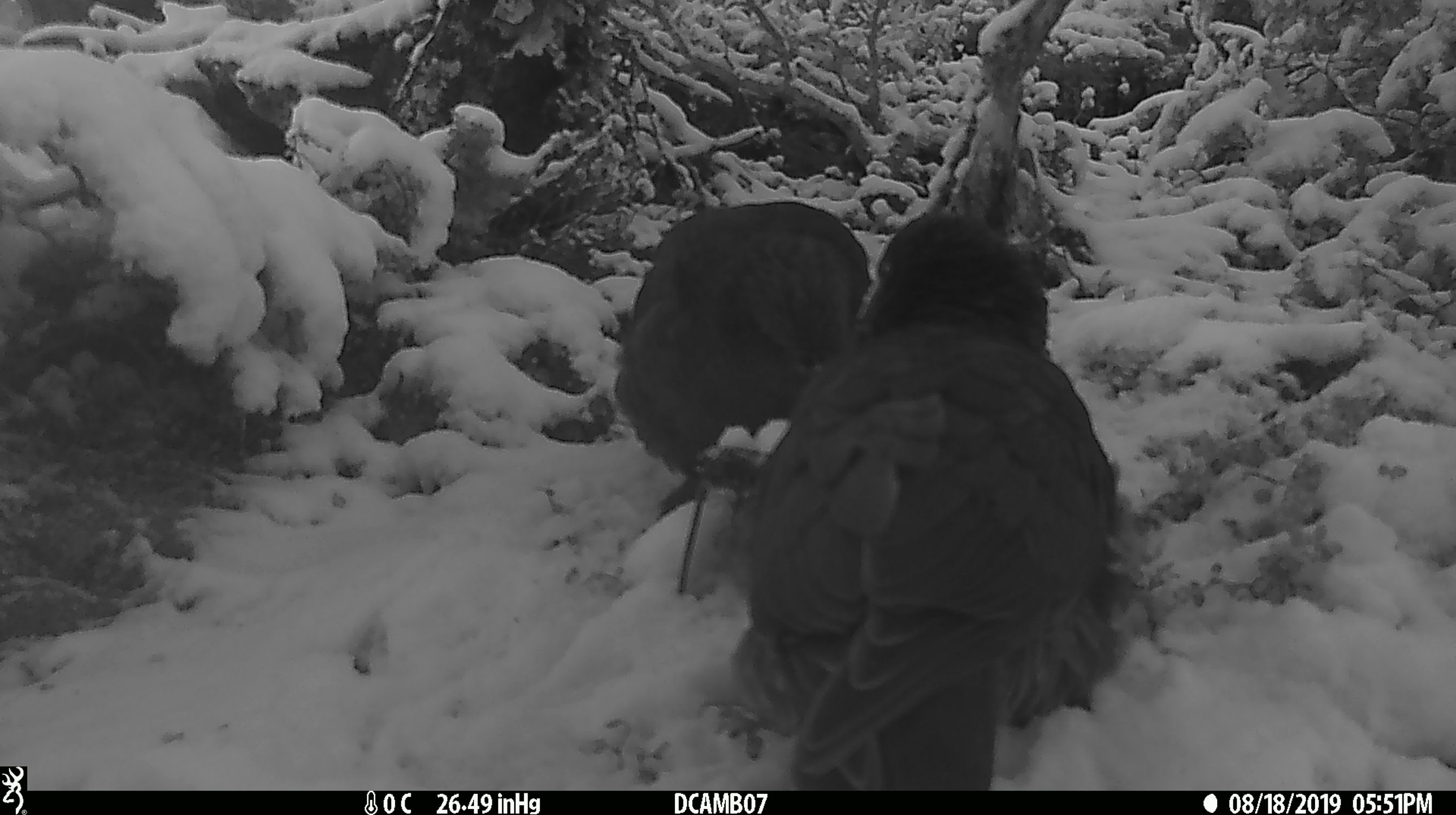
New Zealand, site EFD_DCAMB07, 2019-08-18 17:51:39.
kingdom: Animalia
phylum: Chordata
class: Aves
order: Psittaciformes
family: Strigopidae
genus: Nestor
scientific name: Nestor notabilis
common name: kea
Kea (Nestor notabilis).